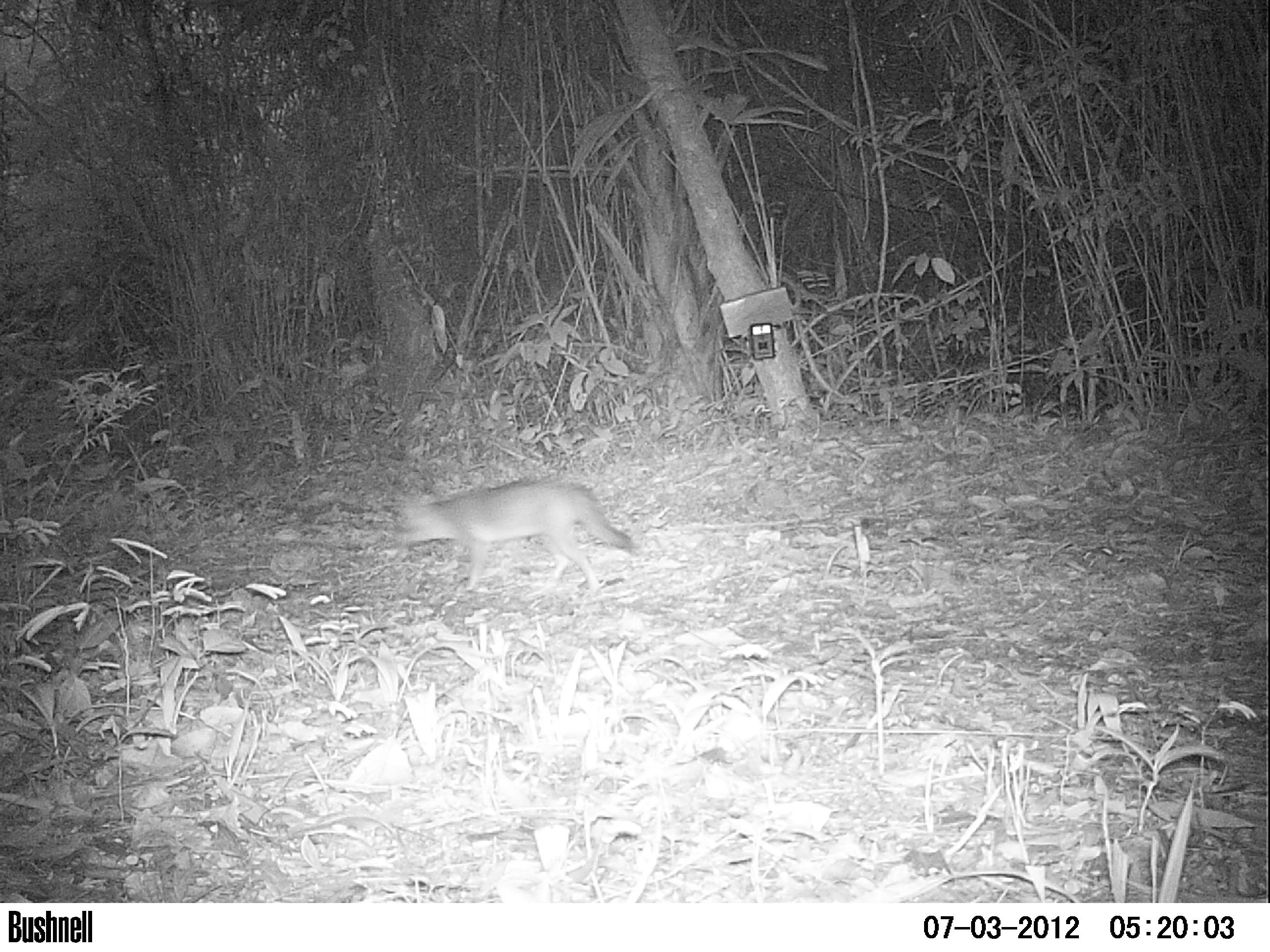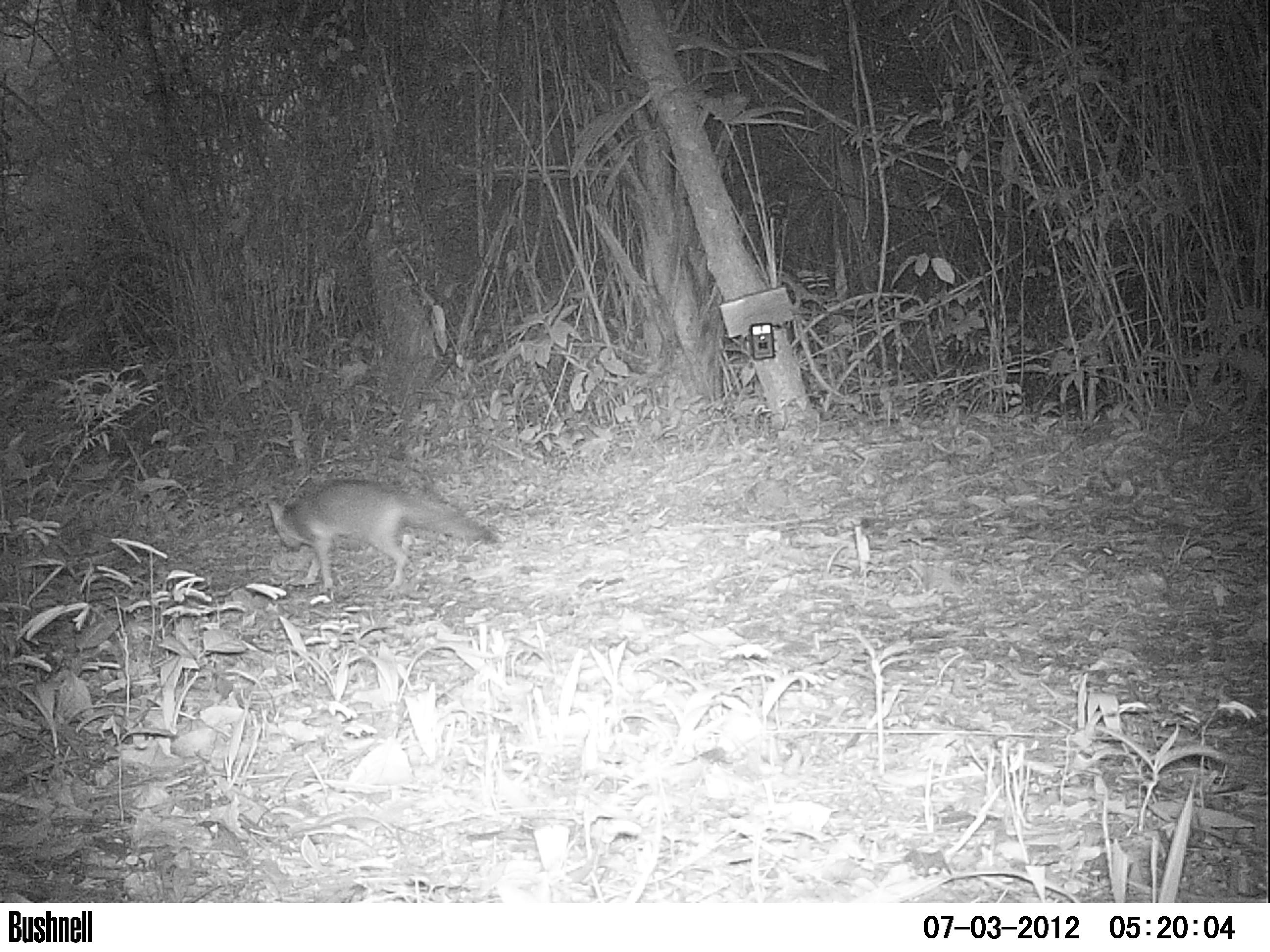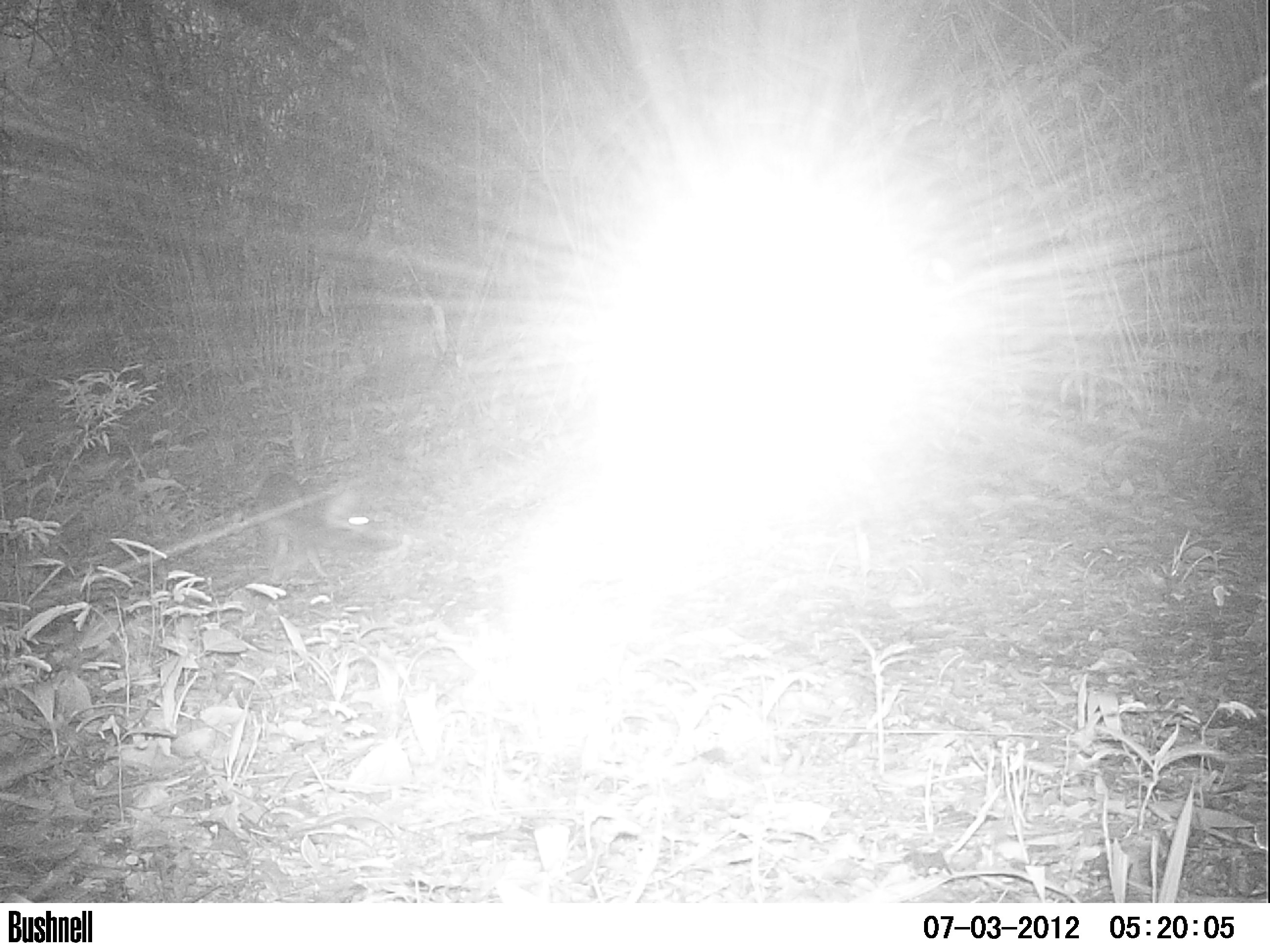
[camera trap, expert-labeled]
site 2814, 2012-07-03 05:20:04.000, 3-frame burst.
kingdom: Animalia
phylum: Chordata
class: Mammalia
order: Carnivora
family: Canidae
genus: Urocyon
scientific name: Urocyon cinereoargenteus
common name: gray fox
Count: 1.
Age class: adult.